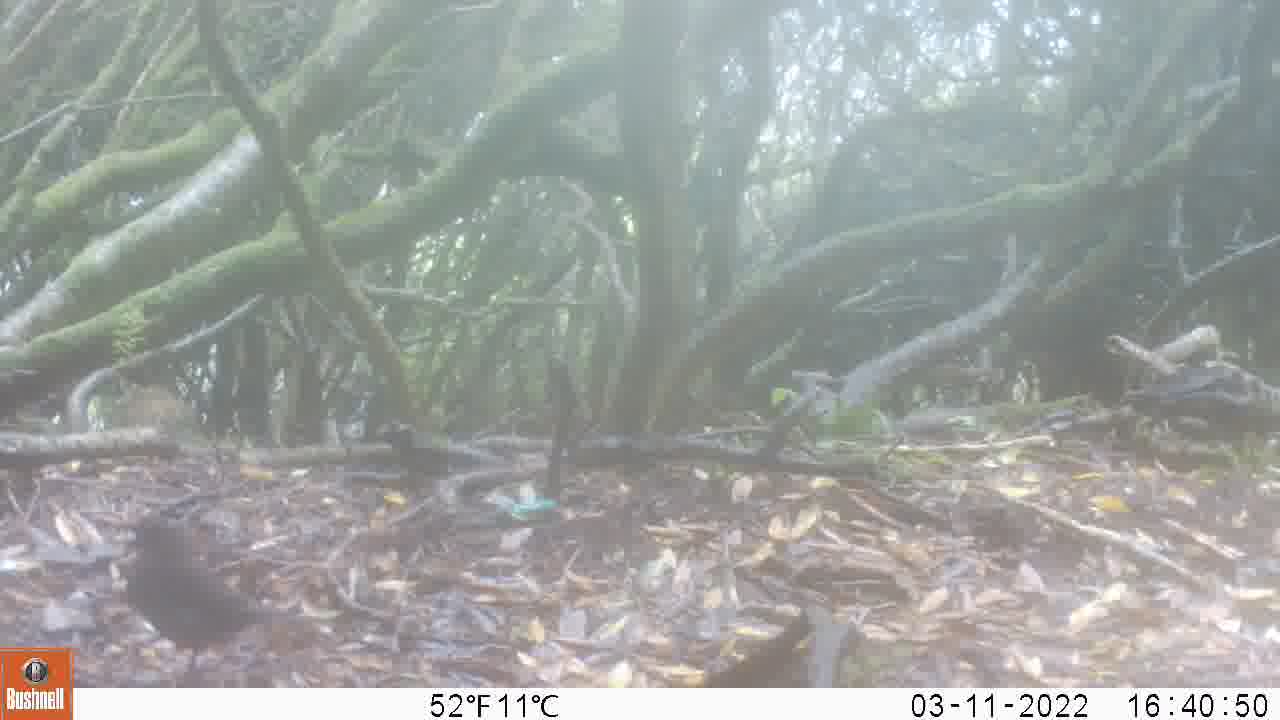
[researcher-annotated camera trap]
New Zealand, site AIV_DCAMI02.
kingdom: Animalia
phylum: Chordata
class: Aves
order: Passeriformes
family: Turdidae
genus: Turdus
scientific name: Turdus merula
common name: eurasian blackbird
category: blackbird